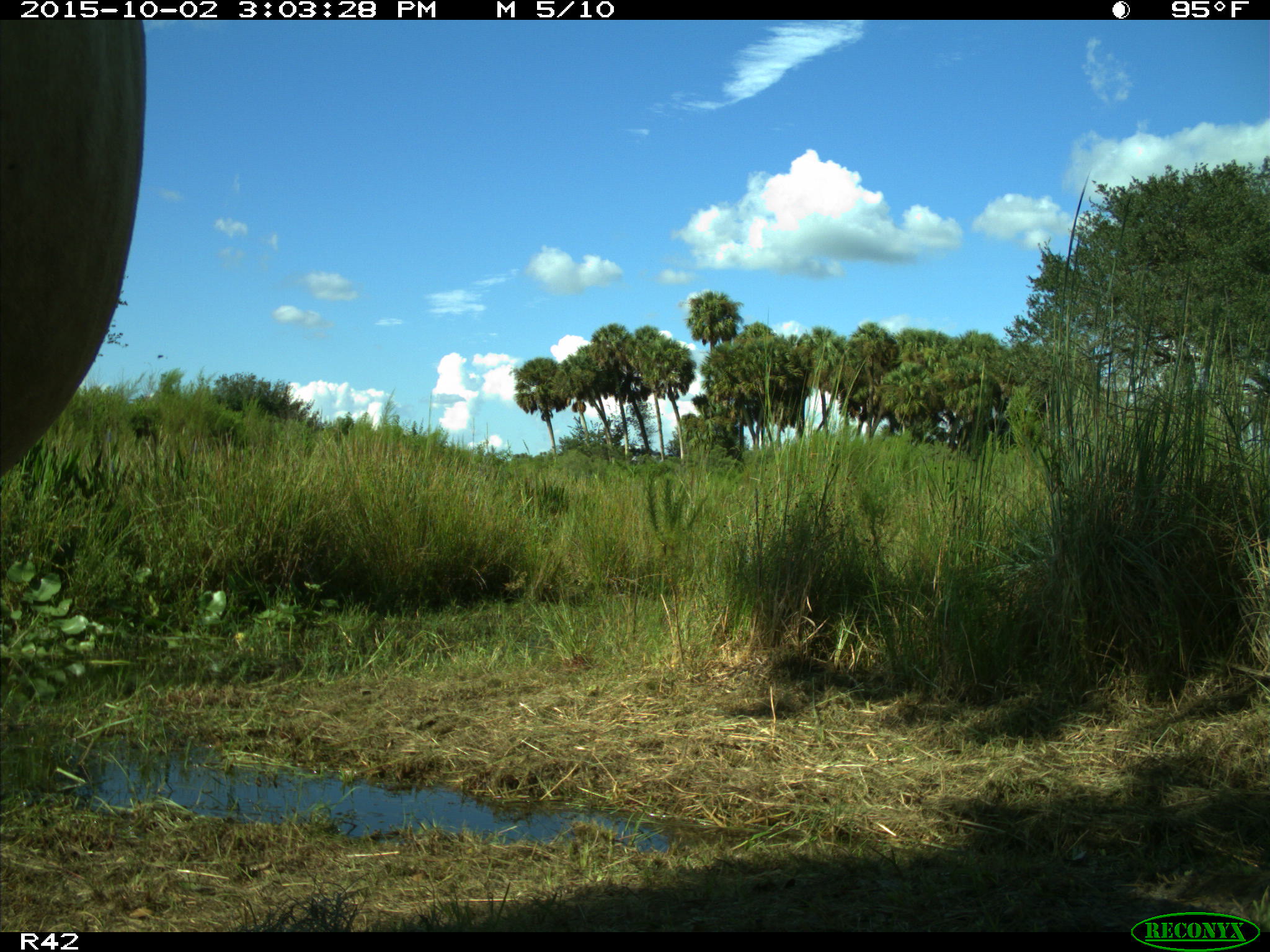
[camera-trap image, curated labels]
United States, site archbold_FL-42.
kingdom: Animalia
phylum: Chordata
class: Mammalia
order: Artiodactyla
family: Bovidae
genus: Bos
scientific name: Bos taurus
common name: domestic cow